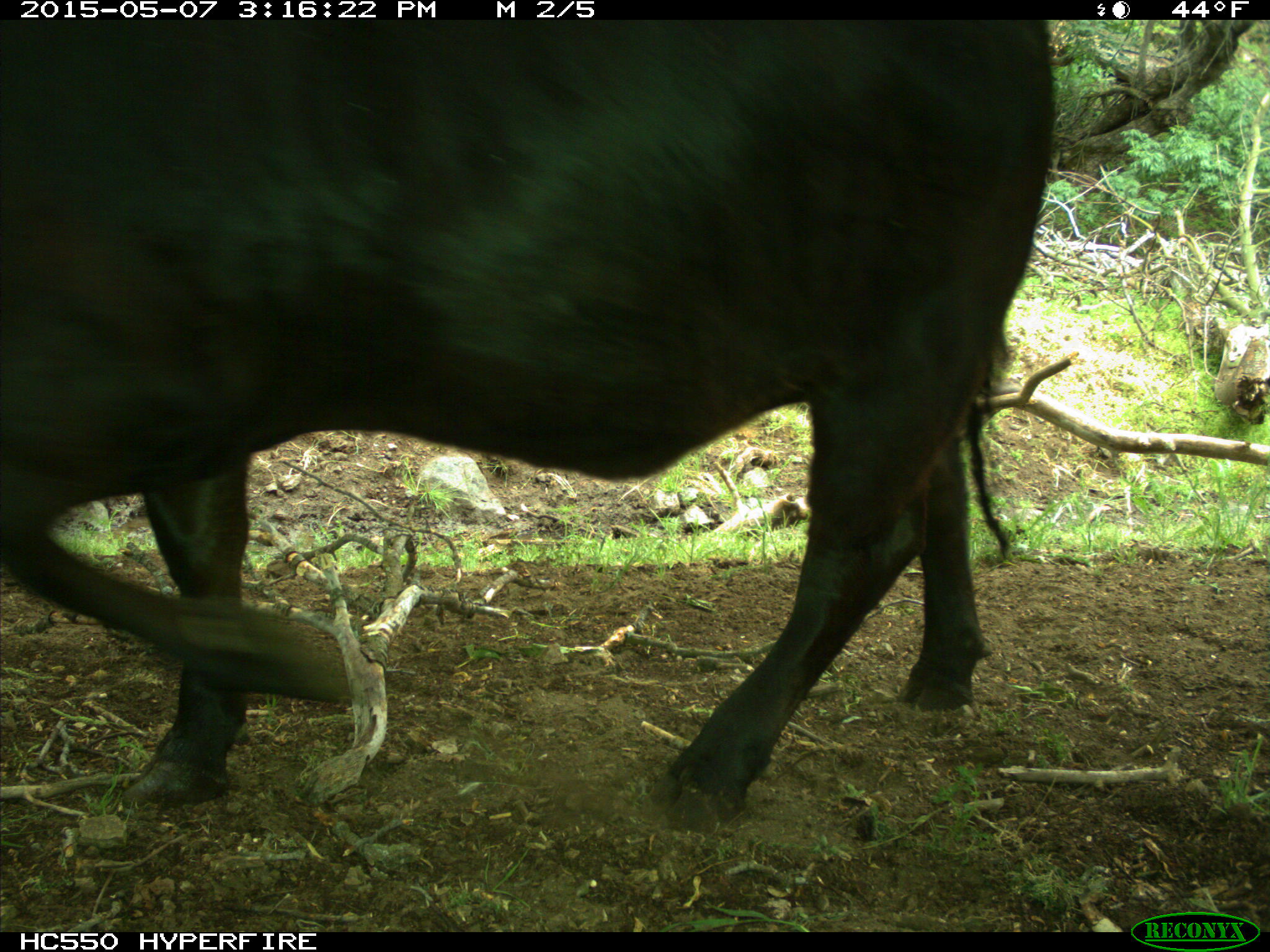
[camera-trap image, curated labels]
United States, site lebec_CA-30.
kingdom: Animalia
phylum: Chordata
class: Mammalia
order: Artiodactyla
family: Bovidae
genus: Bos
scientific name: Bos taurus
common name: domestic cow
Bos taurus (domestic cow).